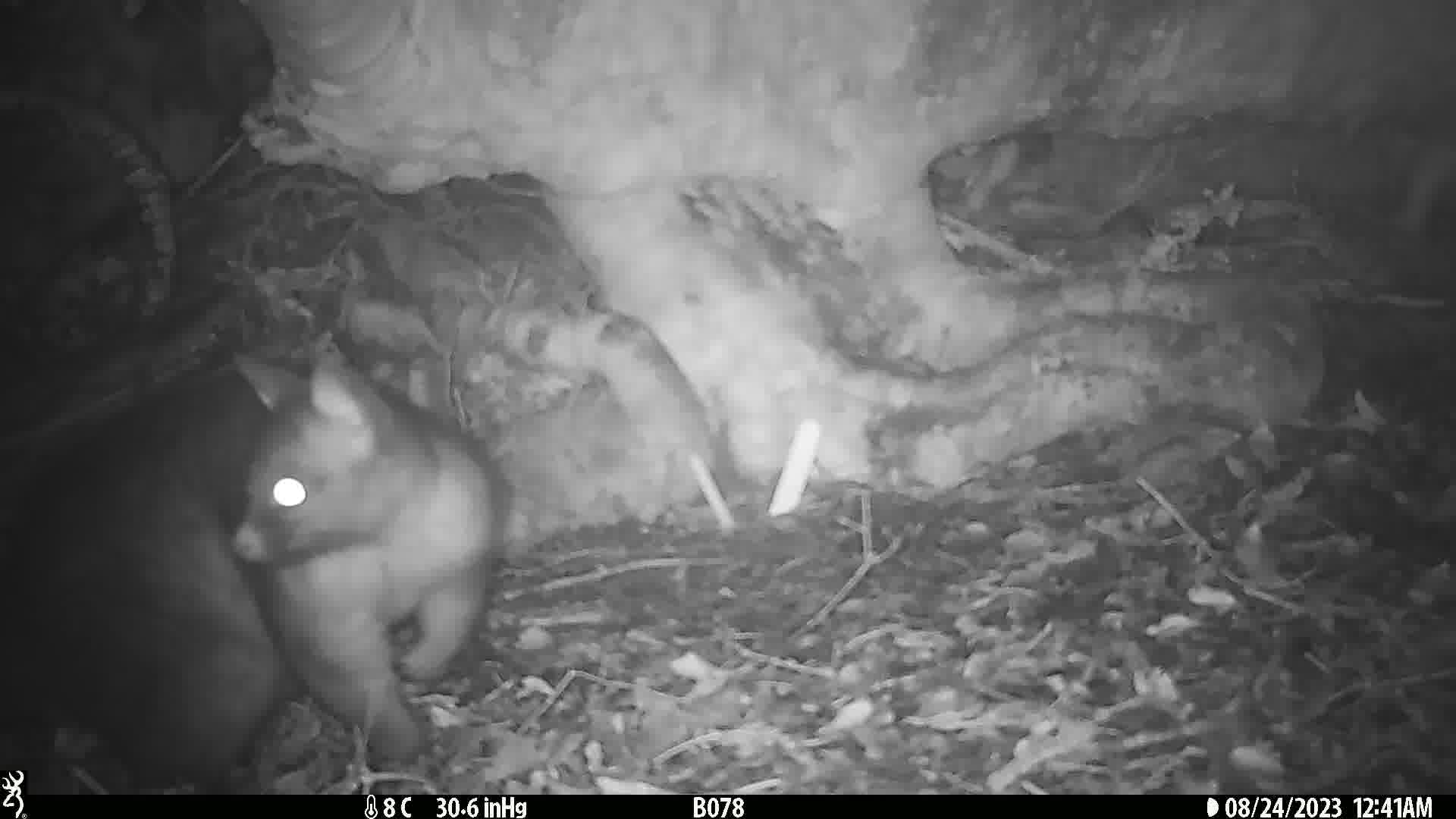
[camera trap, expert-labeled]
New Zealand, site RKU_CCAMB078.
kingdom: Animalia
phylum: Chordata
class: Mammalia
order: Diprotodontia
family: Phalangeridae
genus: Trichosurus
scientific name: Trichosurus vulpecula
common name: common brushtail possum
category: possum